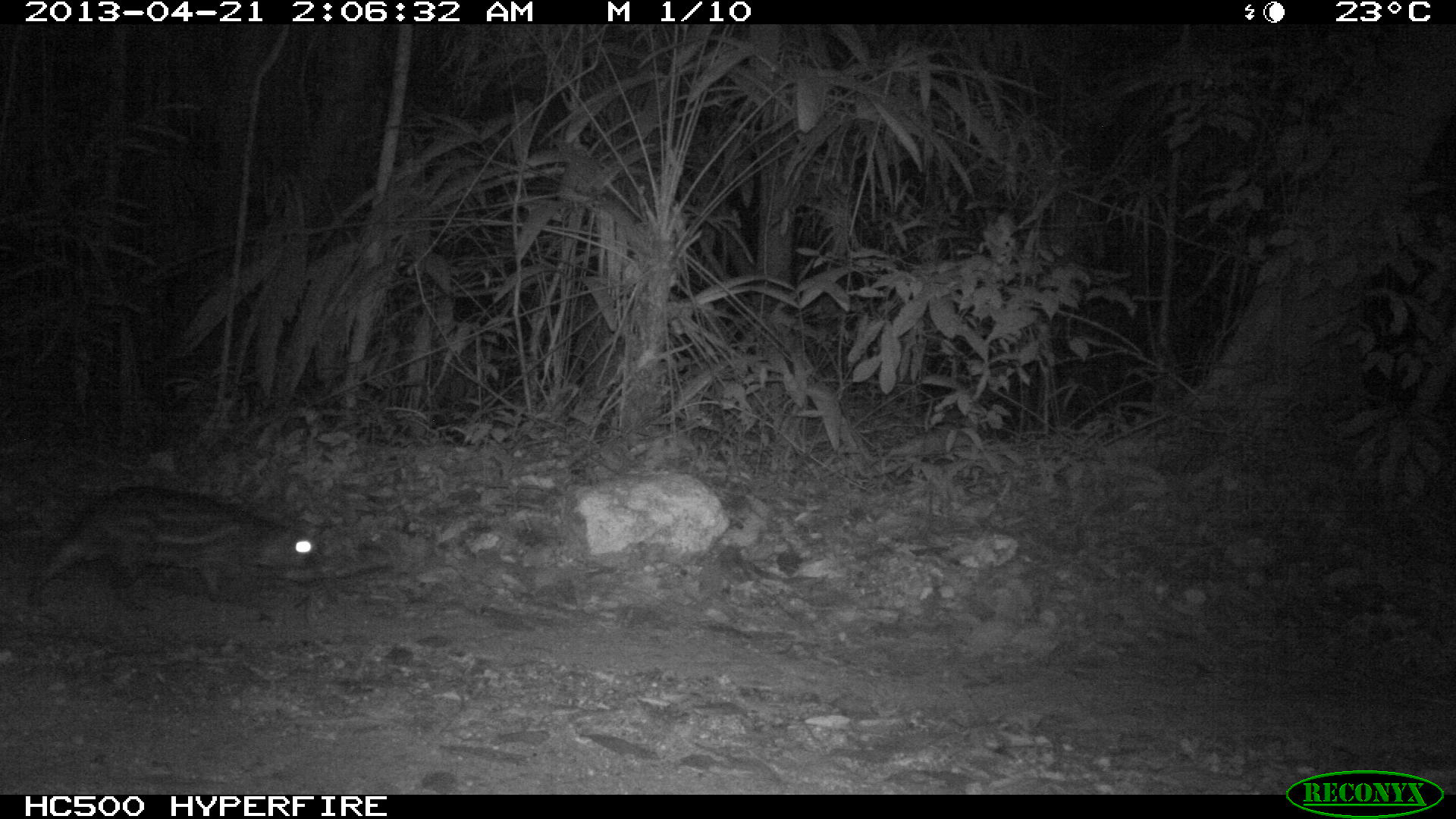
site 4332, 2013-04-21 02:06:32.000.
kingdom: Animalia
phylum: Chordata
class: Mammalia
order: Rodentia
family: Cuniculidae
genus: Cuniculus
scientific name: Cuniculus paca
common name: lowland paca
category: agouti paca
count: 1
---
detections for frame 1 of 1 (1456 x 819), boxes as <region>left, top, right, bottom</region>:
agouti paca: <region>19, 484, 330, 608</region>